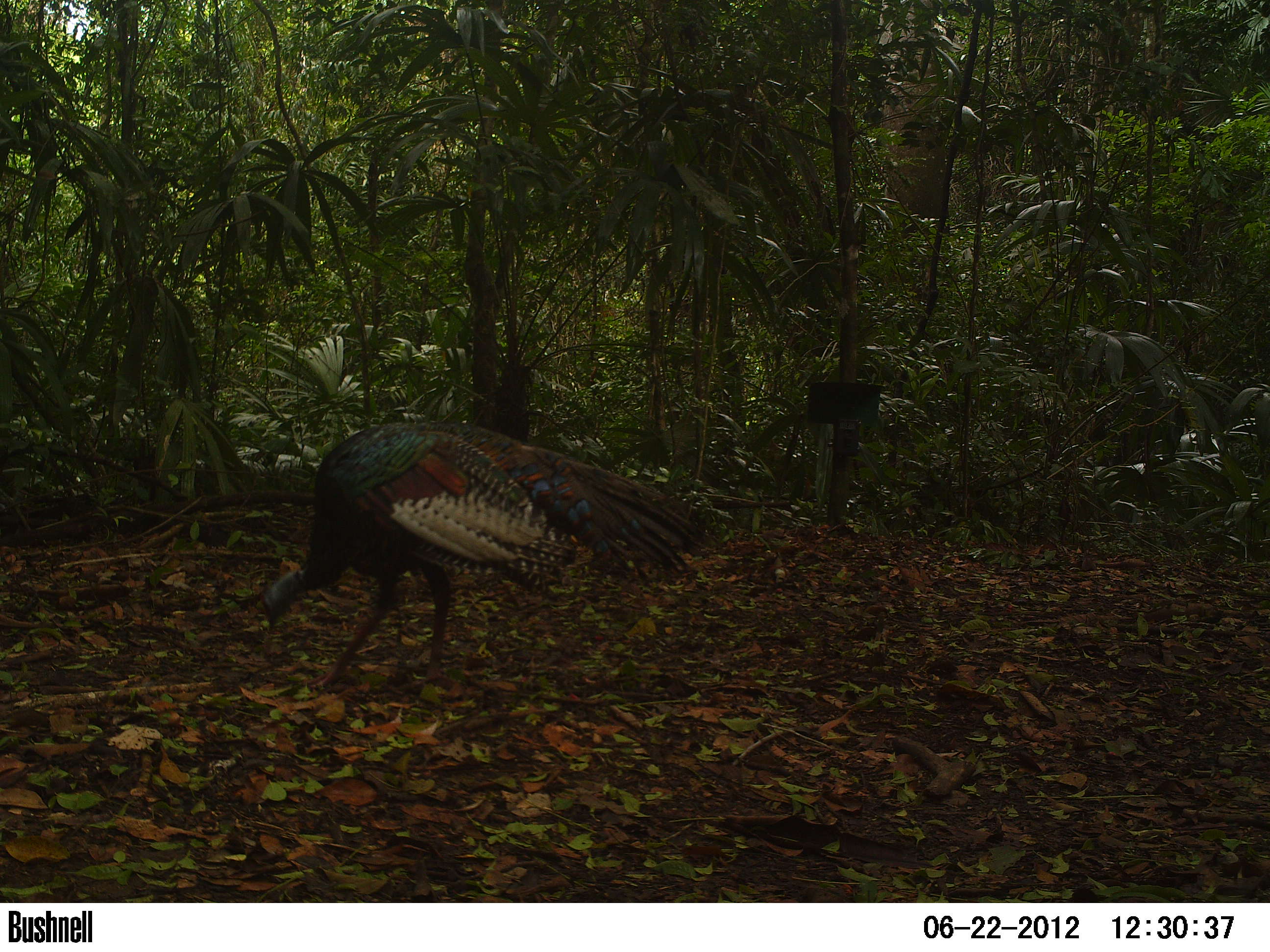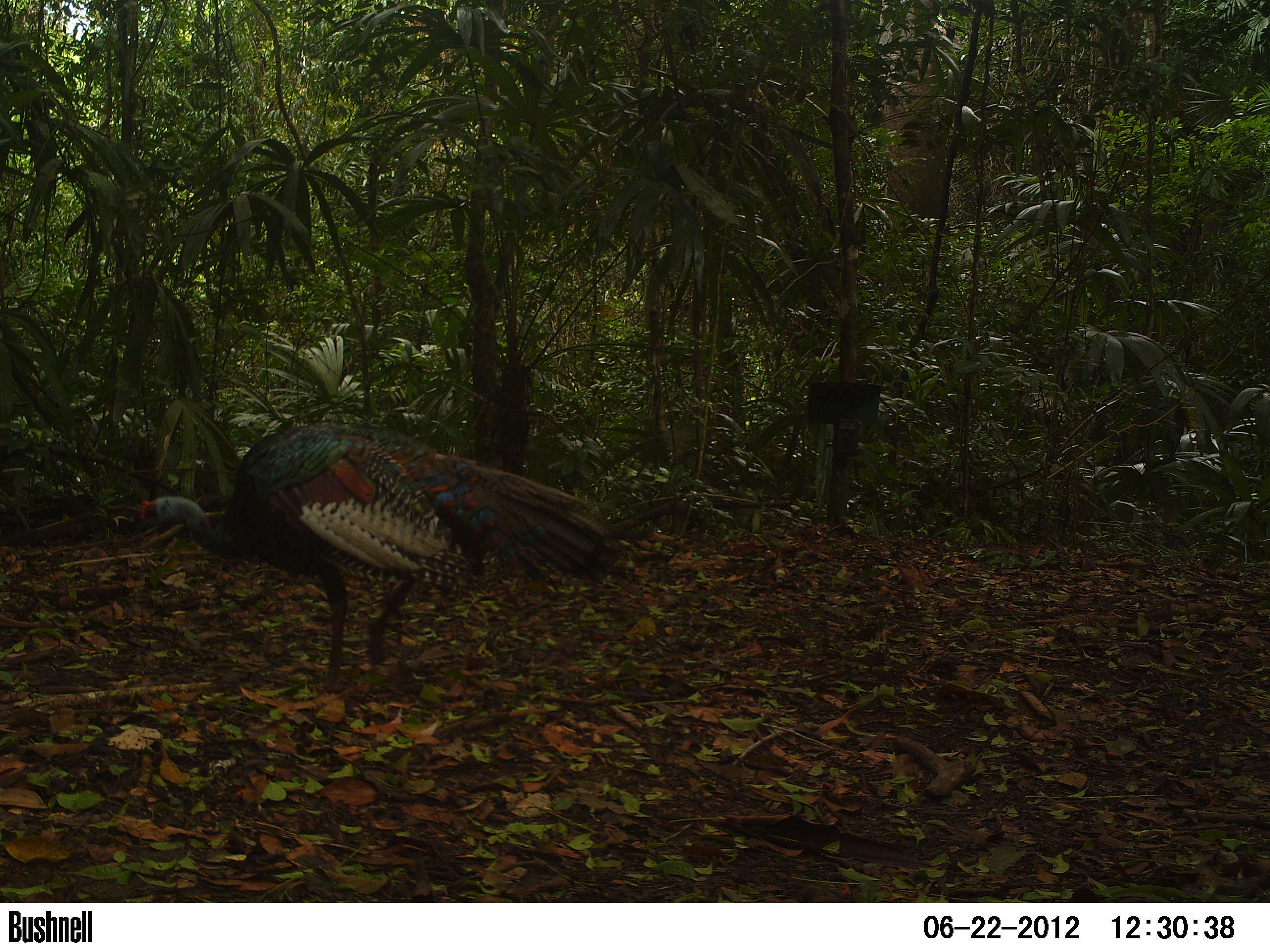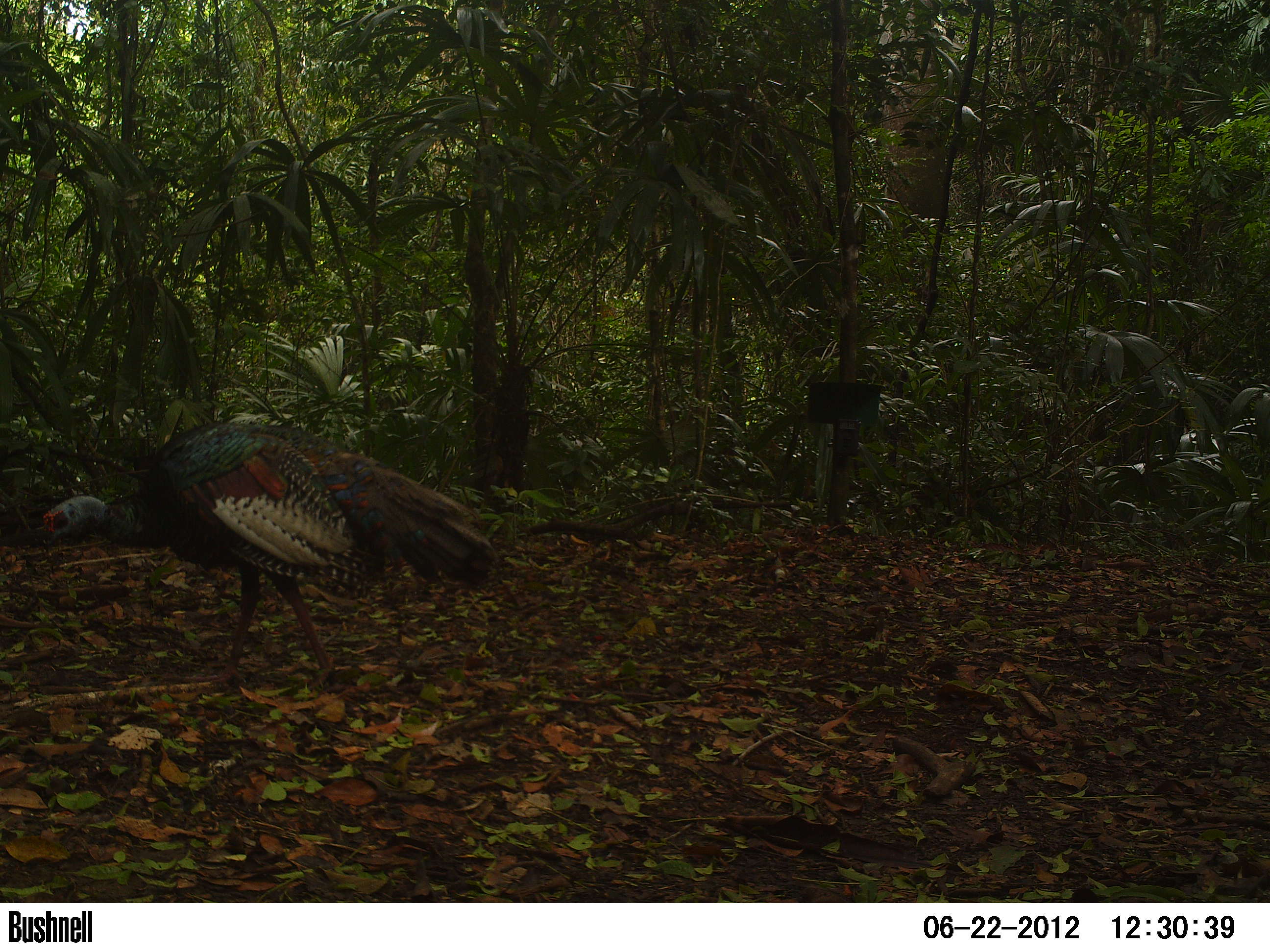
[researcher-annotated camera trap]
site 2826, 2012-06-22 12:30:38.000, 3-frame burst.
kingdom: Animalia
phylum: Chordata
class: Aves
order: Galliformes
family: Phasianidae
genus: Meleagris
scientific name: Meleagris ocellata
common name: ocellated turkey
Meleagris ocellata (ocellated turkey), count 2, age adult.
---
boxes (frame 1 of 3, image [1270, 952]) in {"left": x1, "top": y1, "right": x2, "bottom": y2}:
meleagris ocellata: {"left": 255, "top": 420, "right": 702, "bottom": 689}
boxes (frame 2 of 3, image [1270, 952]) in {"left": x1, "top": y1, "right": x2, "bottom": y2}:
meleagris ocellata: {"left": 134, "top": 422, "right": 621, "bottom": 692}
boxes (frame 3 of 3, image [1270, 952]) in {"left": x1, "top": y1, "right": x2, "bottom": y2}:
meleagris ocellata: {"left": 42, "top": 420, "right": 495, "bottom": 689}